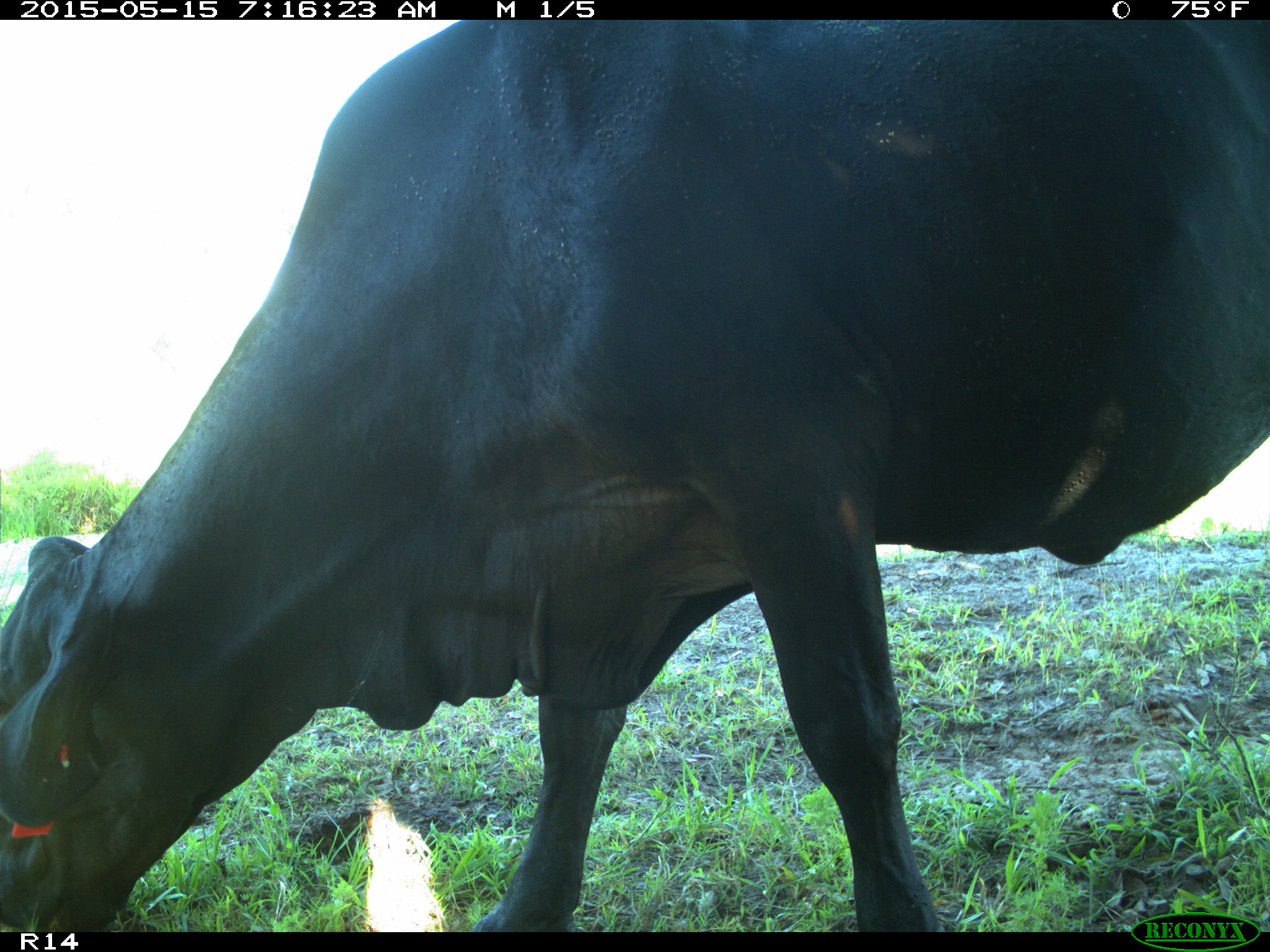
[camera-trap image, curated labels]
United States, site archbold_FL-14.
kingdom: Animalia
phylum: Chordata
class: Mammalia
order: Artiodactyla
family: Bovidae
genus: Bos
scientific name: Bos taurus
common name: domestic cow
Bos taurus (domestic cow).